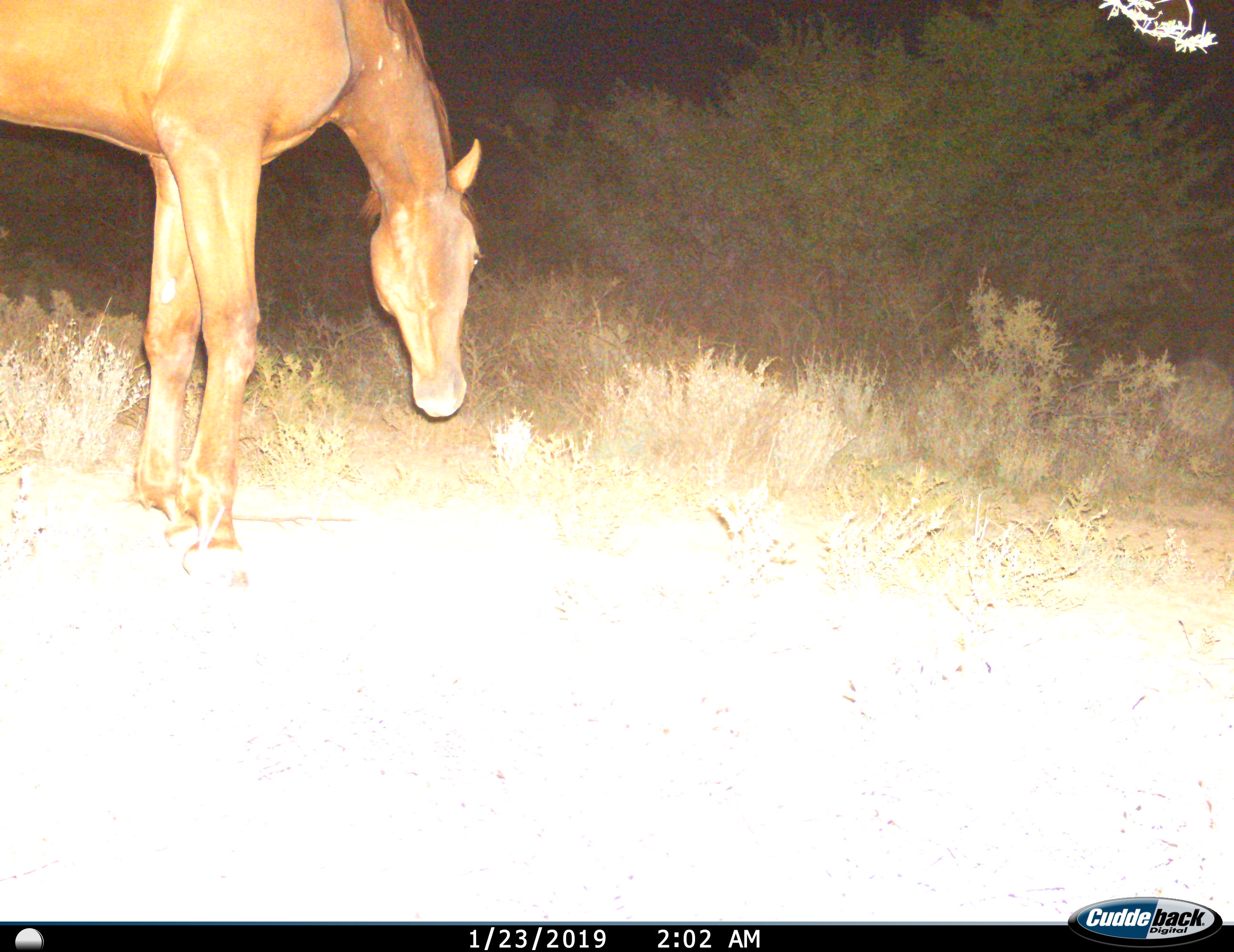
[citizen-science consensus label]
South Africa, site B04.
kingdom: Animalia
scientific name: Animalia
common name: animal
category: domesticanimal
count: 1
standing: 33%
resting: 0%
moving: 0%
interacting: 0%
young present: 0%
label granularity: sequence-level